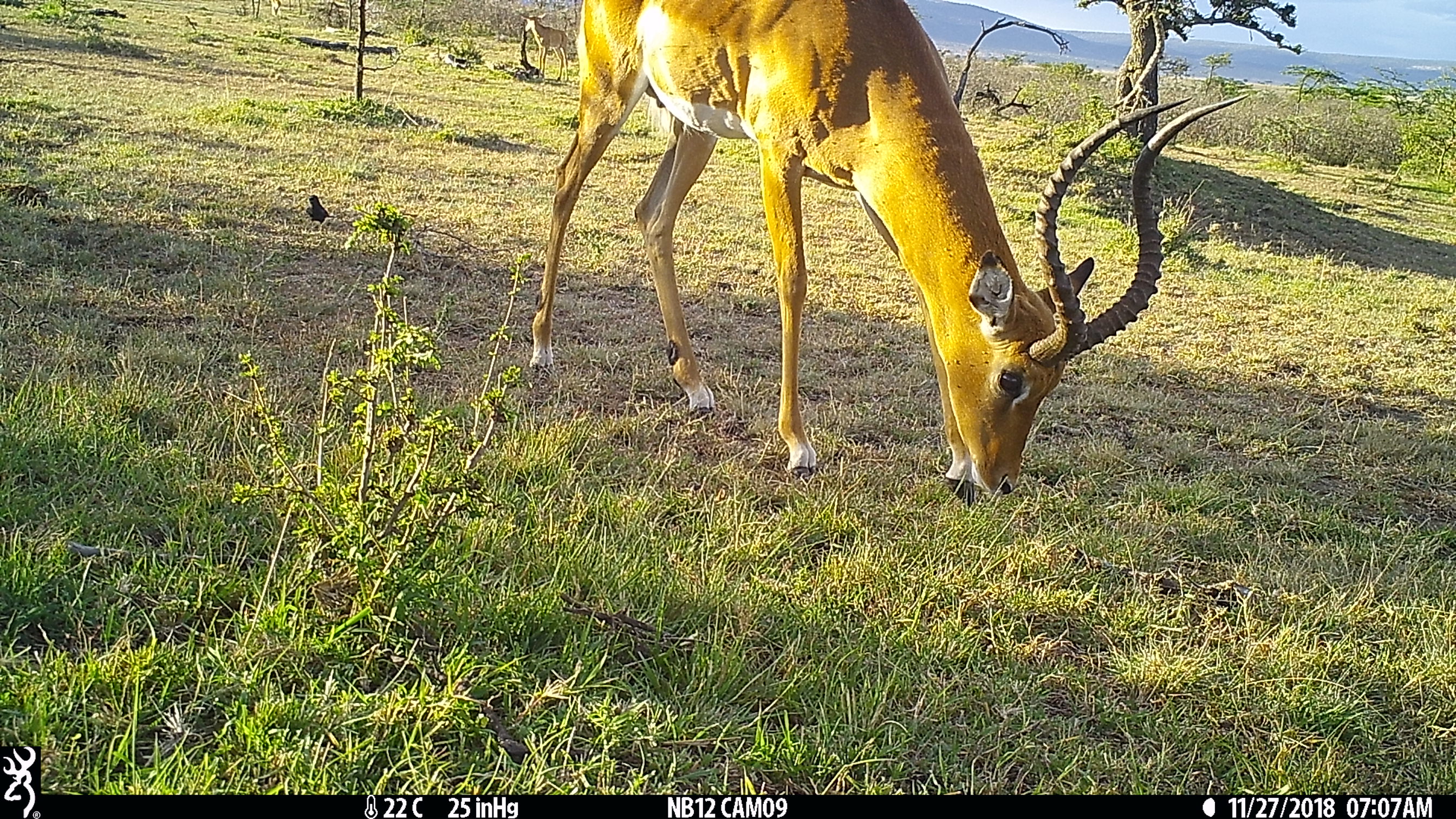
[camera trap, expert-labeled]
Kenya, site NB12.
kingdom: Animalia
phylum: Chordata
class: Mammalia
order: Artiodactyla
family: Bovidae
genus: Aepyceros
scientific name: Aepyceros melampus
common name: impala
Impala (Aepyceros melampus).